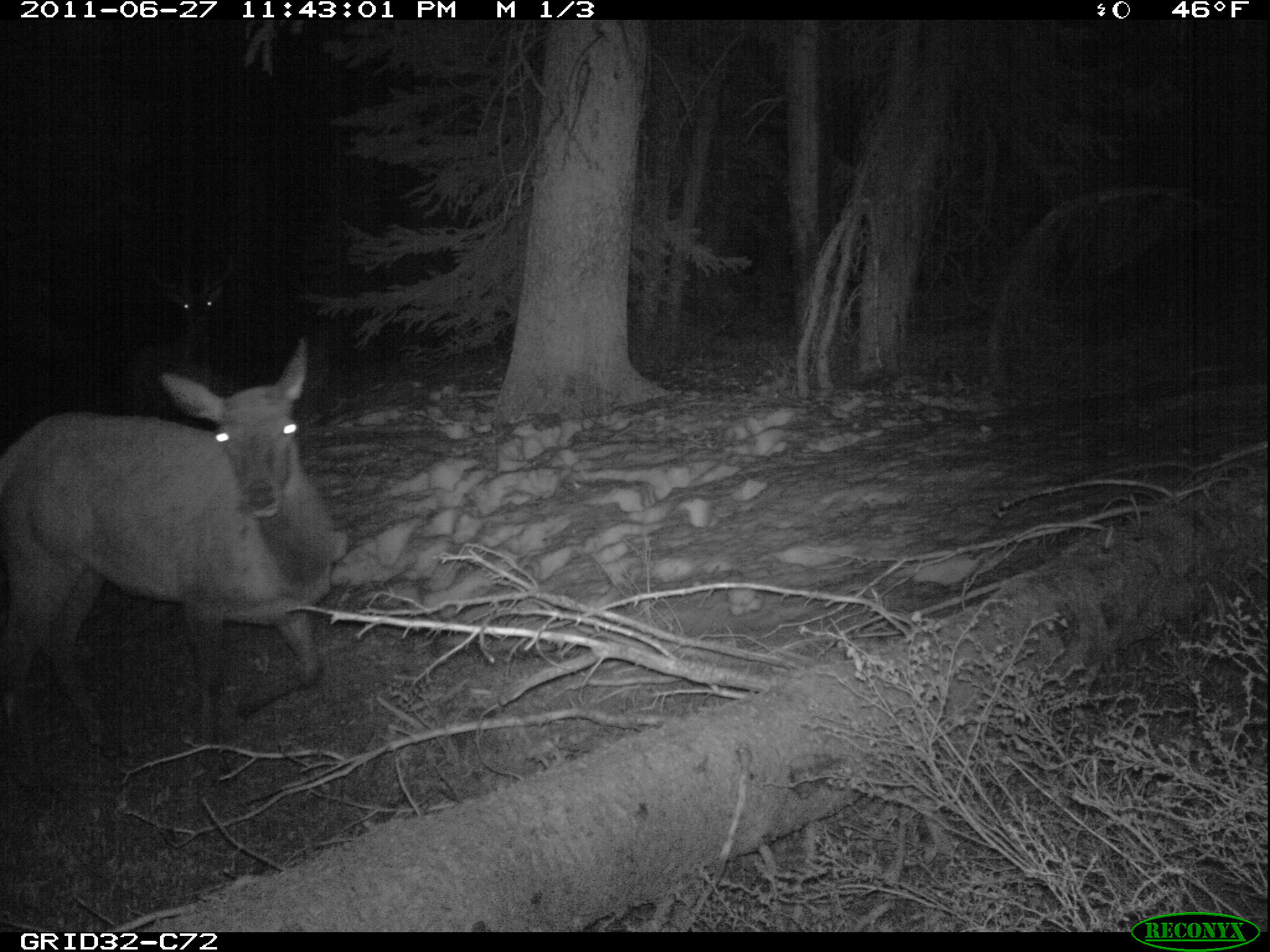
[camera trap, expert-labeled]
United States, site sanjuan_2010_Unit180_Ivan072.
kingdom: Animalia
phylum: Chordata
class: Mammalia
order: Artiodactyla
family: Cervidae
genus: Cervus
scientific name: Cervus elaphus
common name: red deer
Cervus elaphus (red deer).